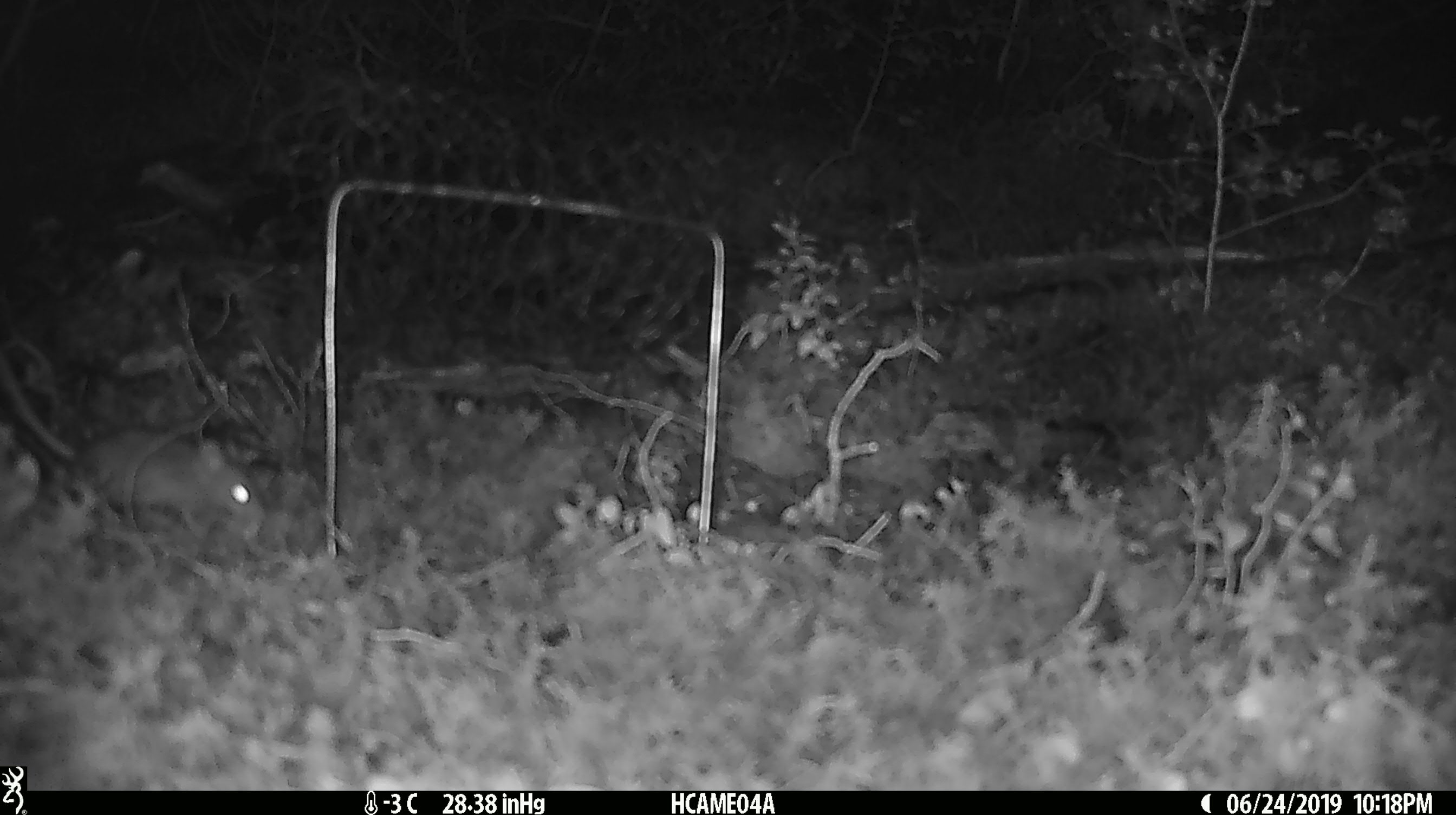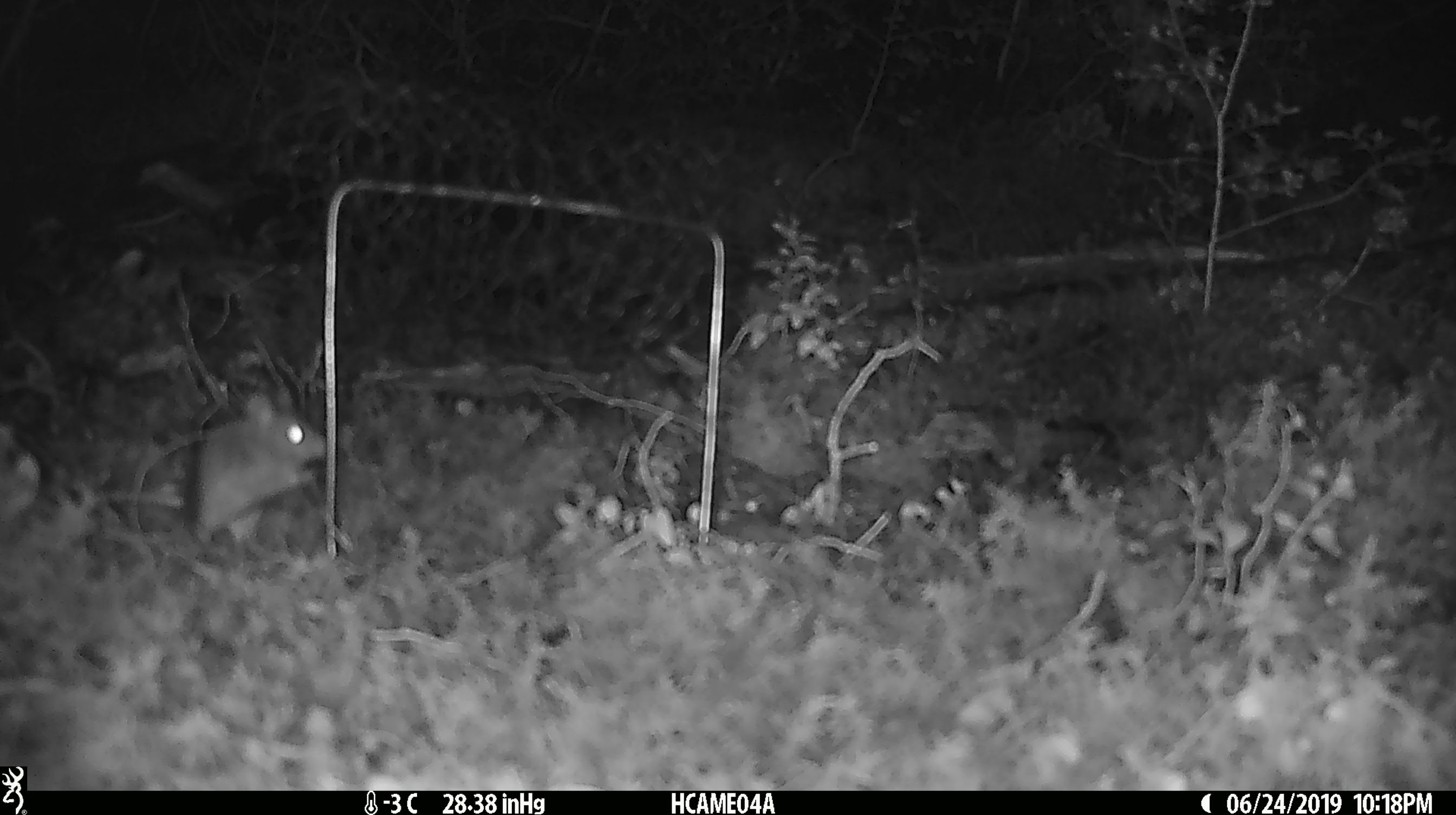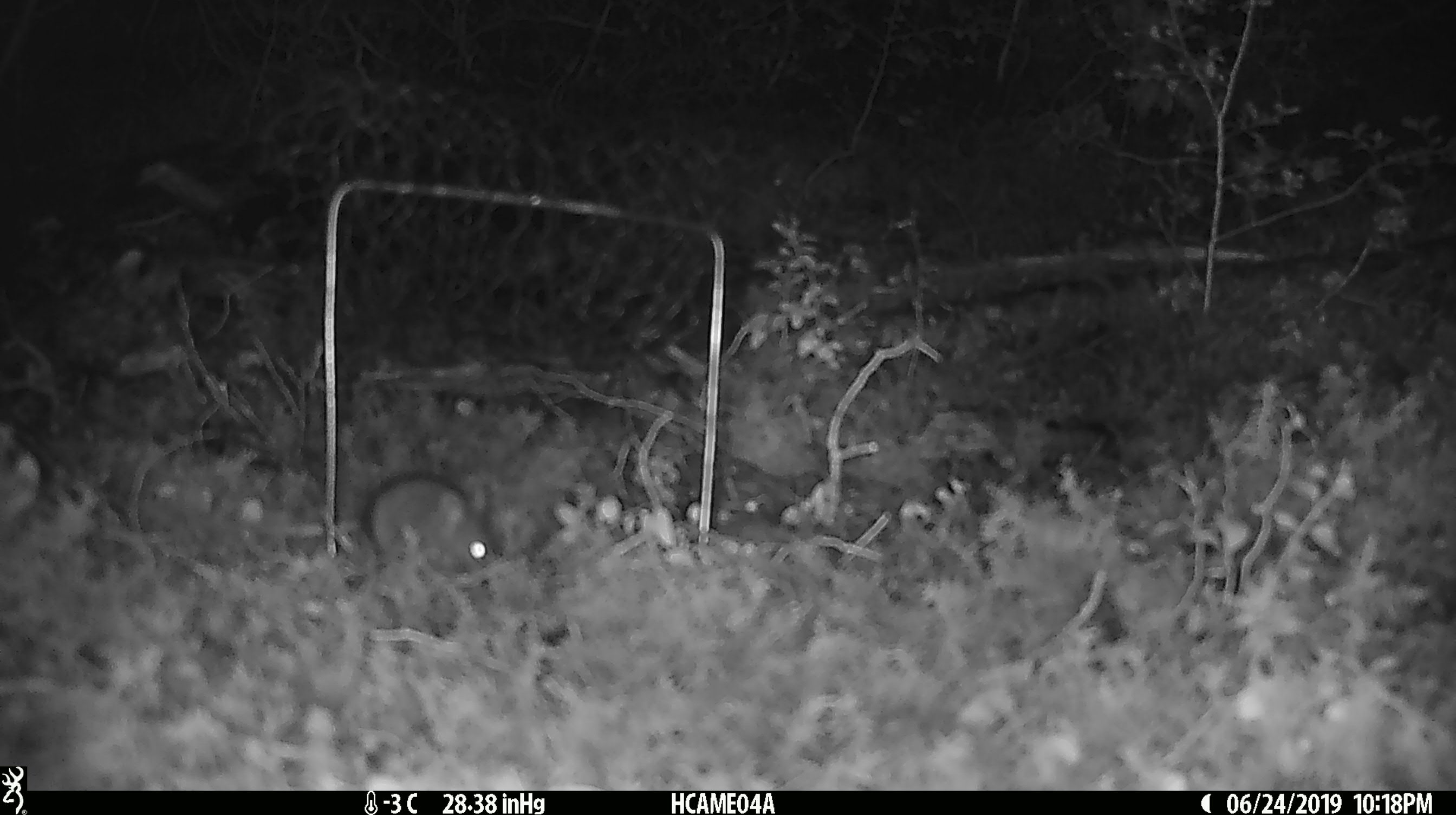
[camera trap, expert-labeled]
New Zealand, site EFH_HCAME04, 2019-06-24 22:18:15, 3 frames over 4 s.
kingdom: Animalia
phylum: Chordata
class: Mammalia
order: Rodentia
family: Muridae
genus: Mus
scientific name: Mus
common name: mouse